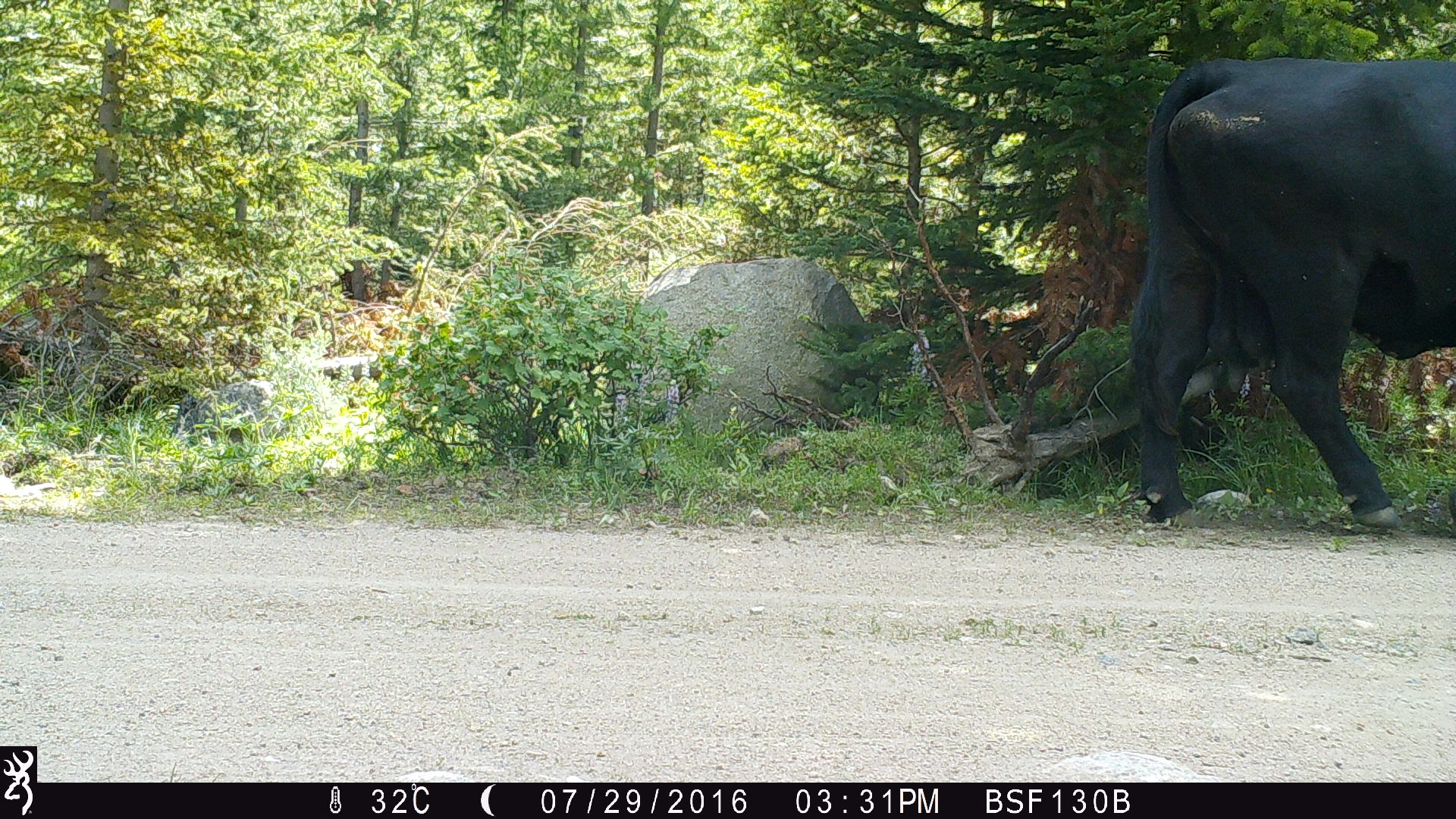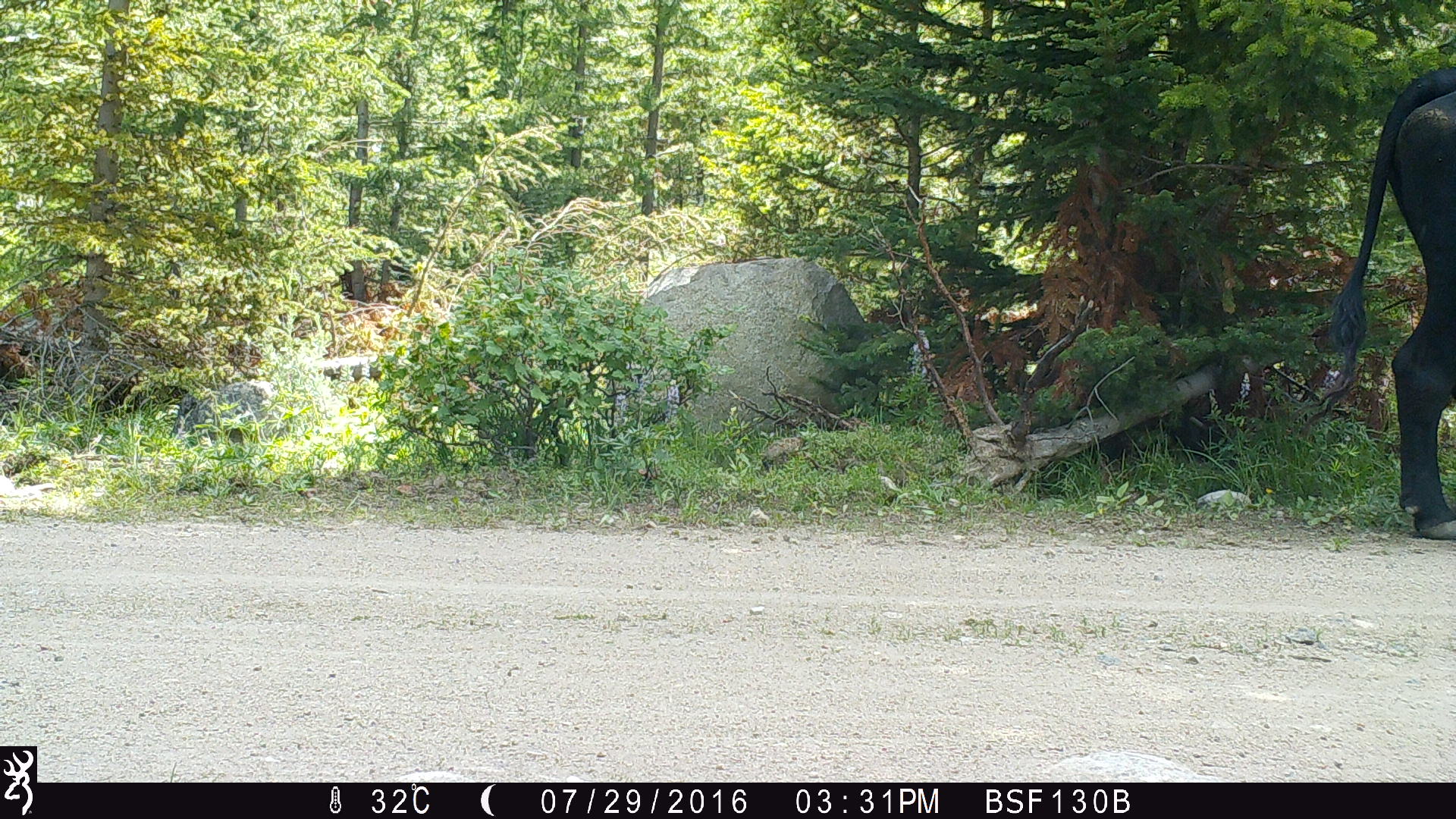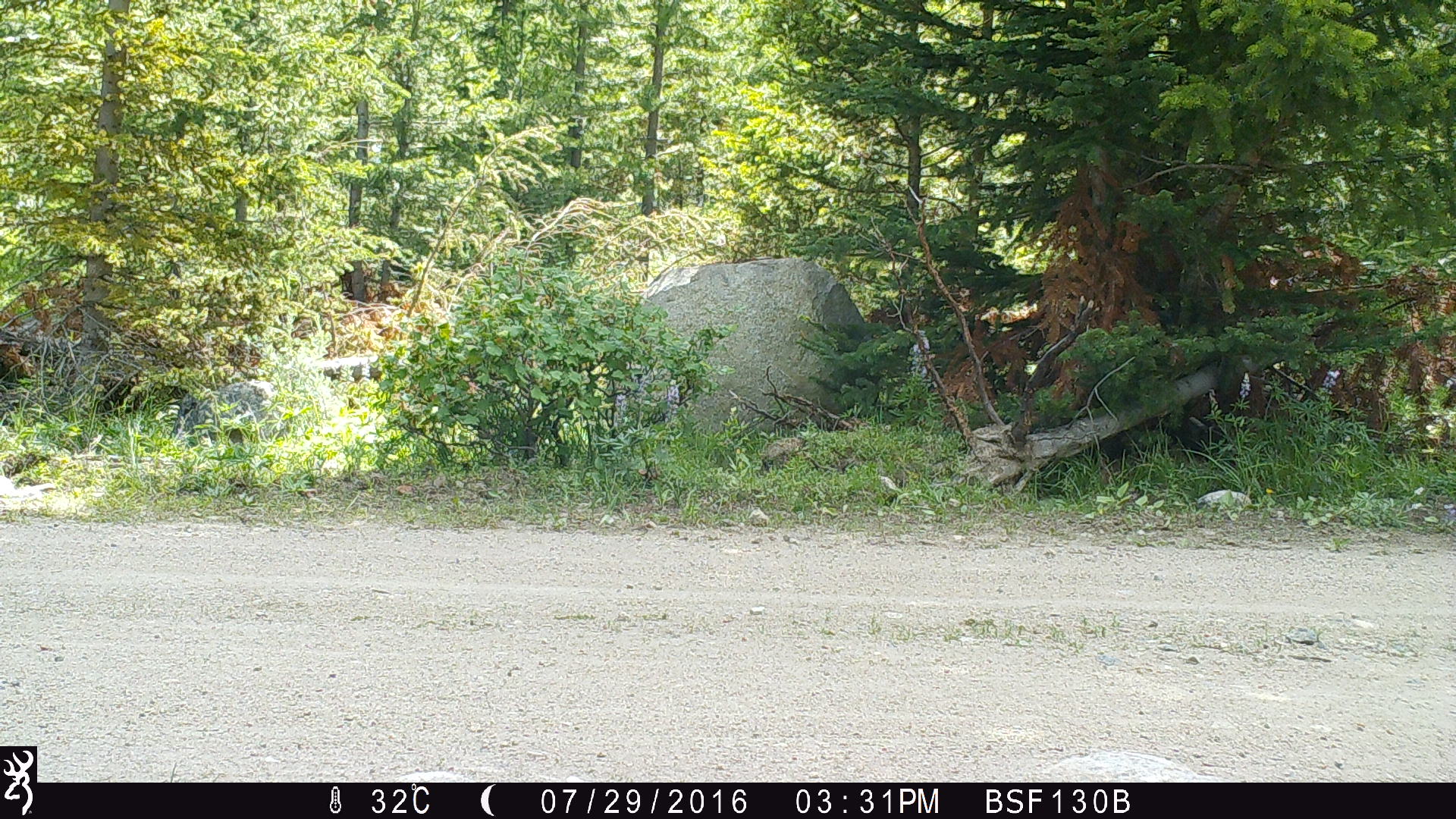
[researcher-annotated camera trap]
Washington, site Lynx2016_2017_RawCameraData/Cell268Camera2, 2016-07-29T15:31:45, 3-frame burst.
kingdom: Animalia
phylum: Chordata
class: Mammalia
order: Artiodactyla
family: Bovidae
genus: Bos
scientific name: Bos taurus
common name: domestic cattle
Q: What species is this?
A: Domestic cattle (Bos taurus).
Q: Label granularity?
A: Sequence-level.